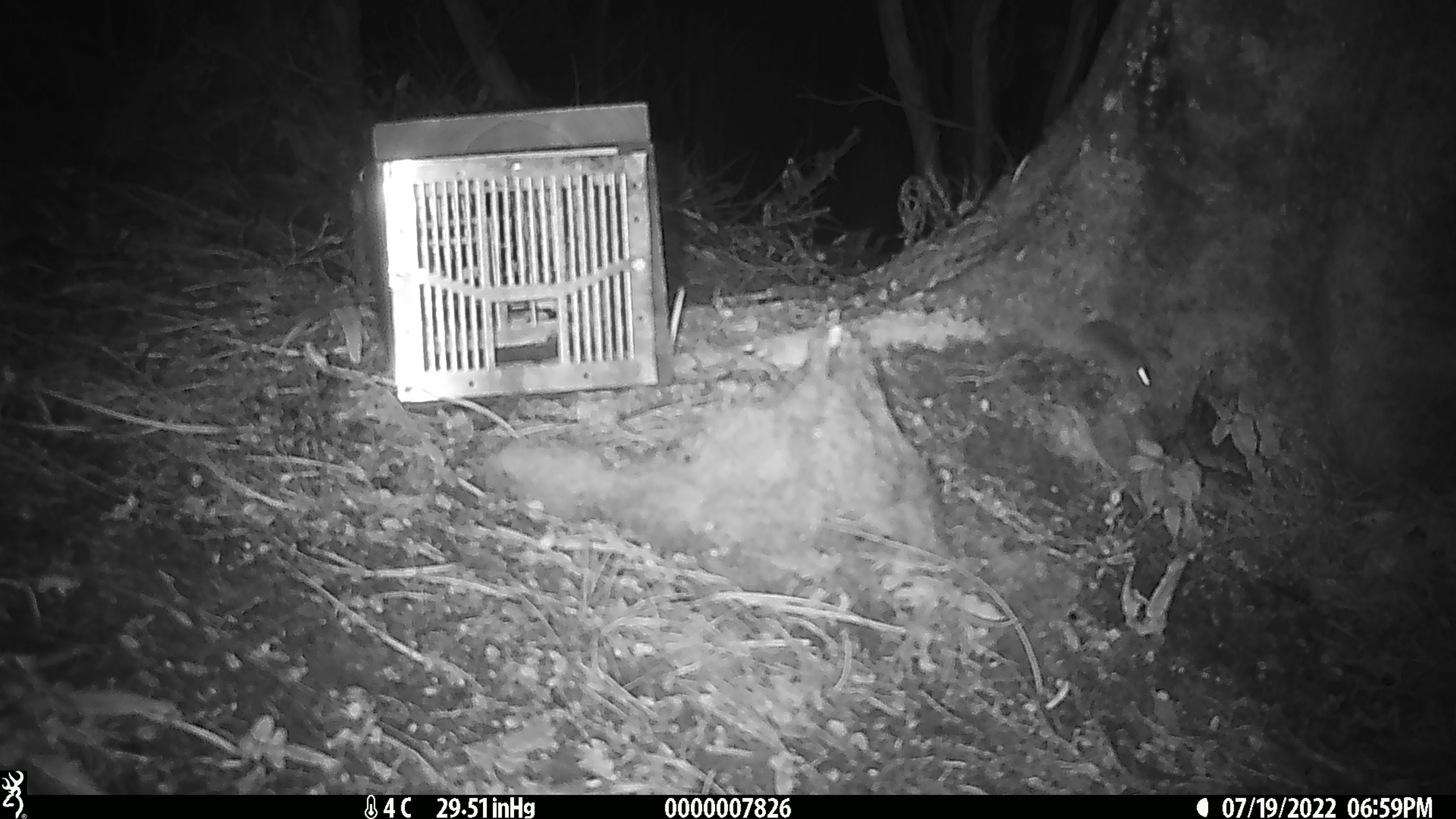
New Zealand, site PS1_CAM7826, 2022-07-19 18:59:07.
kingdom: Animalia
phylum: Chordata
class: Mammalia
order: Rodentia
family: Muridae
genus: Mus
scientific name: Mus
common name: mouse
Mouse (Mus).